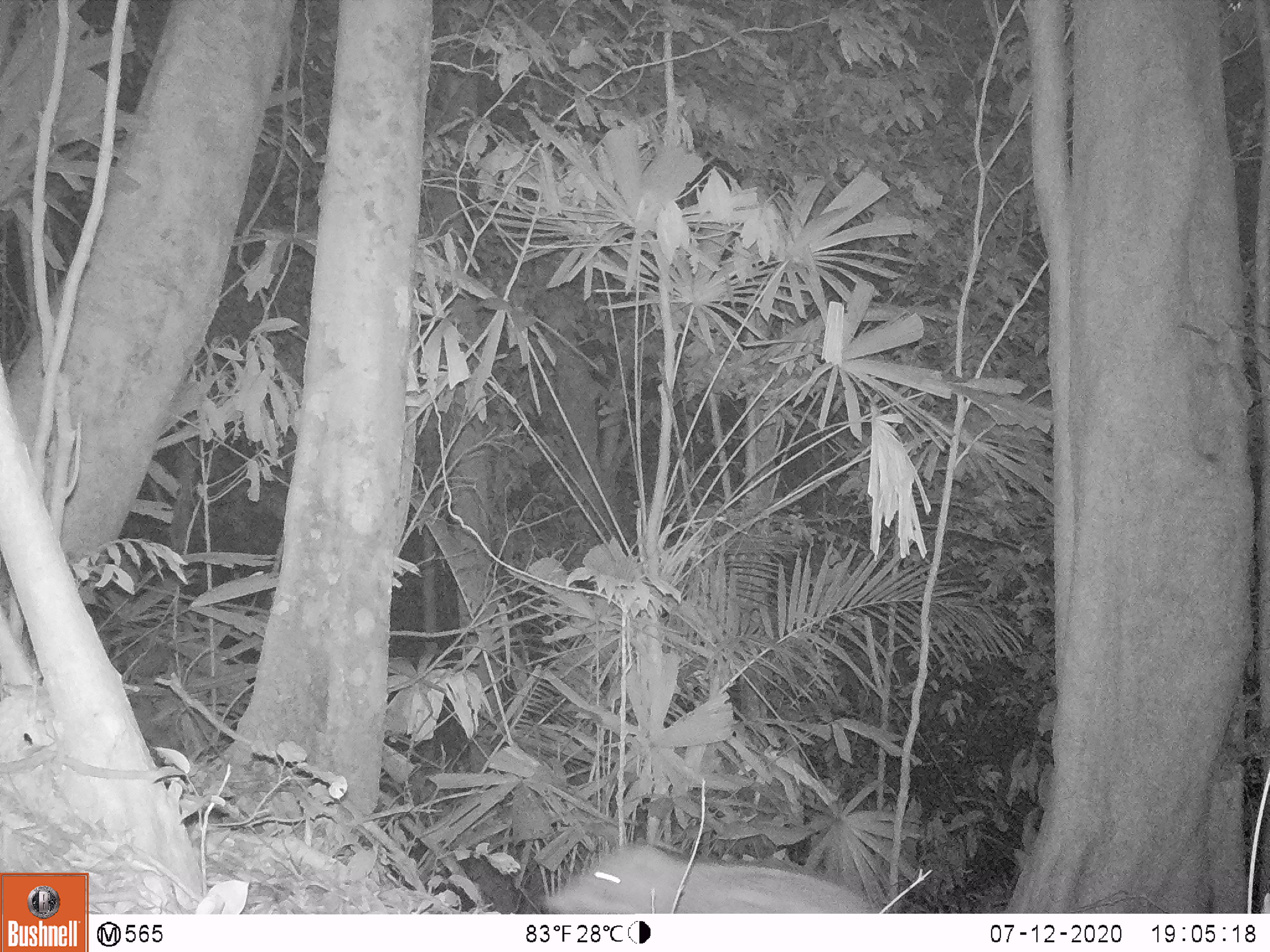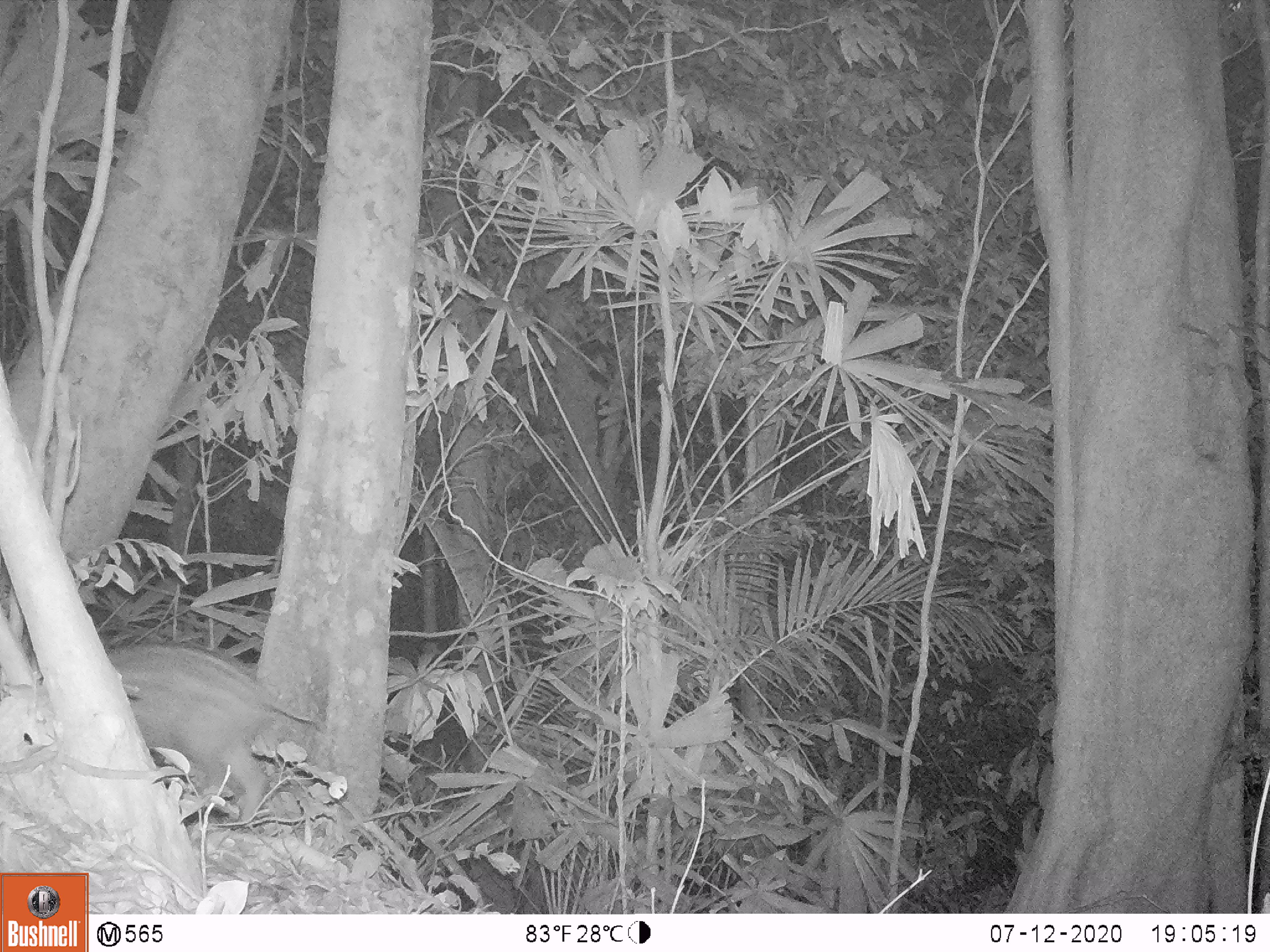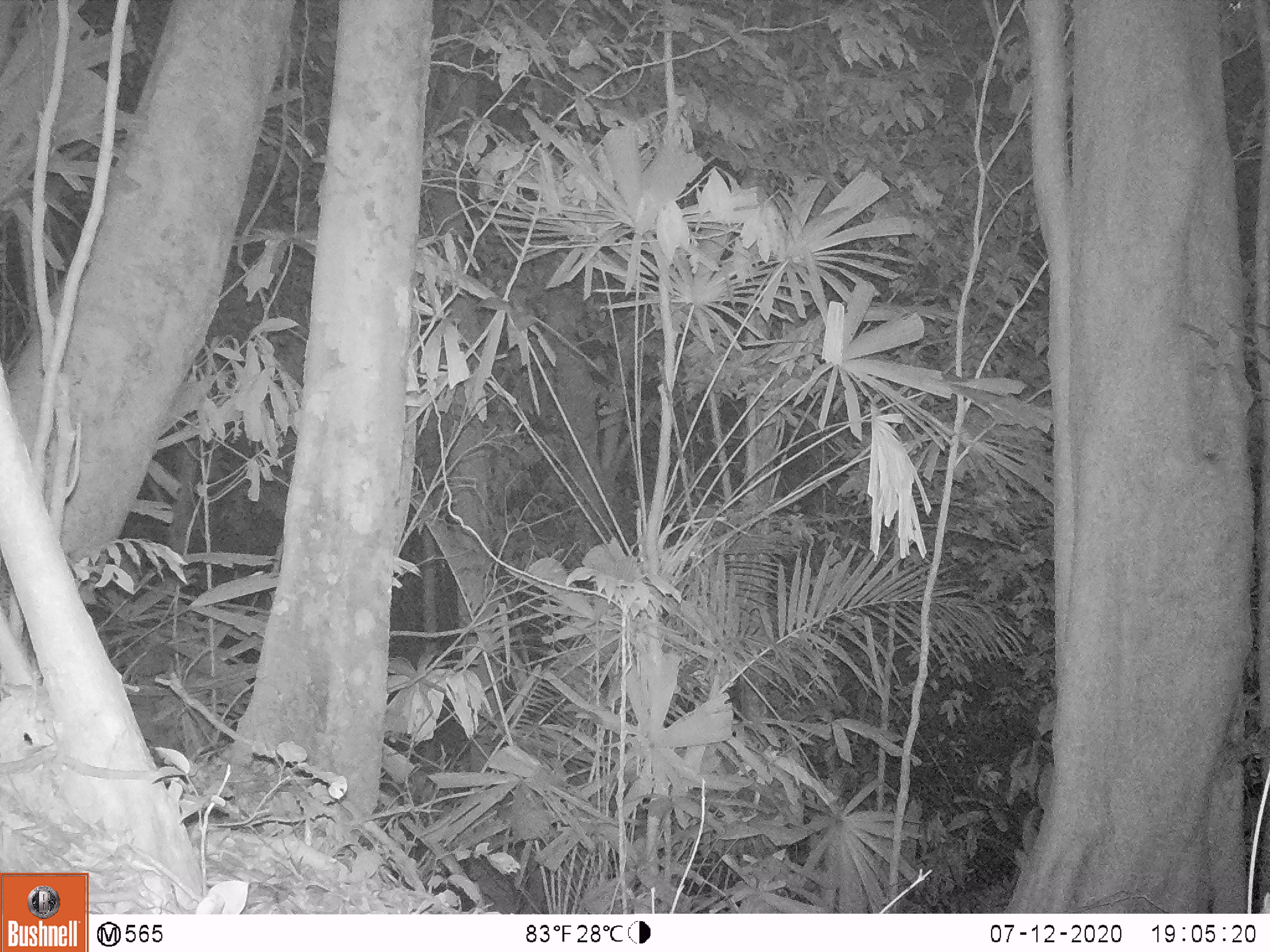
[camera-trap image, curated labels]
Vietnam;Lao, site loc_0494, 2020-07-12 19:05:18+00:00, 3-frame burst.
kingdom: Animalia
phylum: Chordata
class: Mammalia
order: Artiodactyla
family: Suidae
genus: Sus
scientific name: Sus scrofa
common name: eurasian wild pig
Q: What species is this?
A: Eurasian wild pig (Sus scrofa).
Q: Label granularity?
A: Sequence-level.